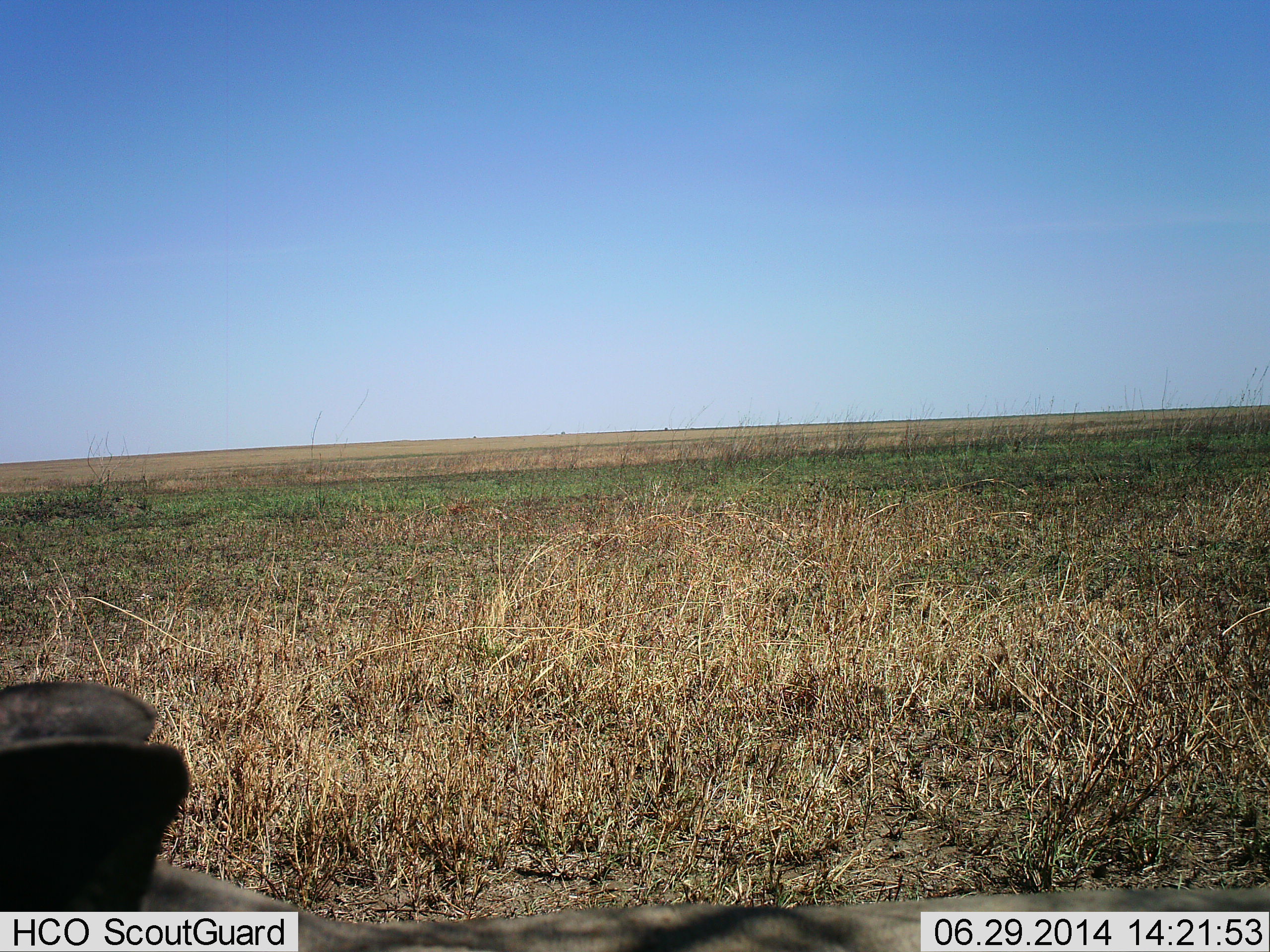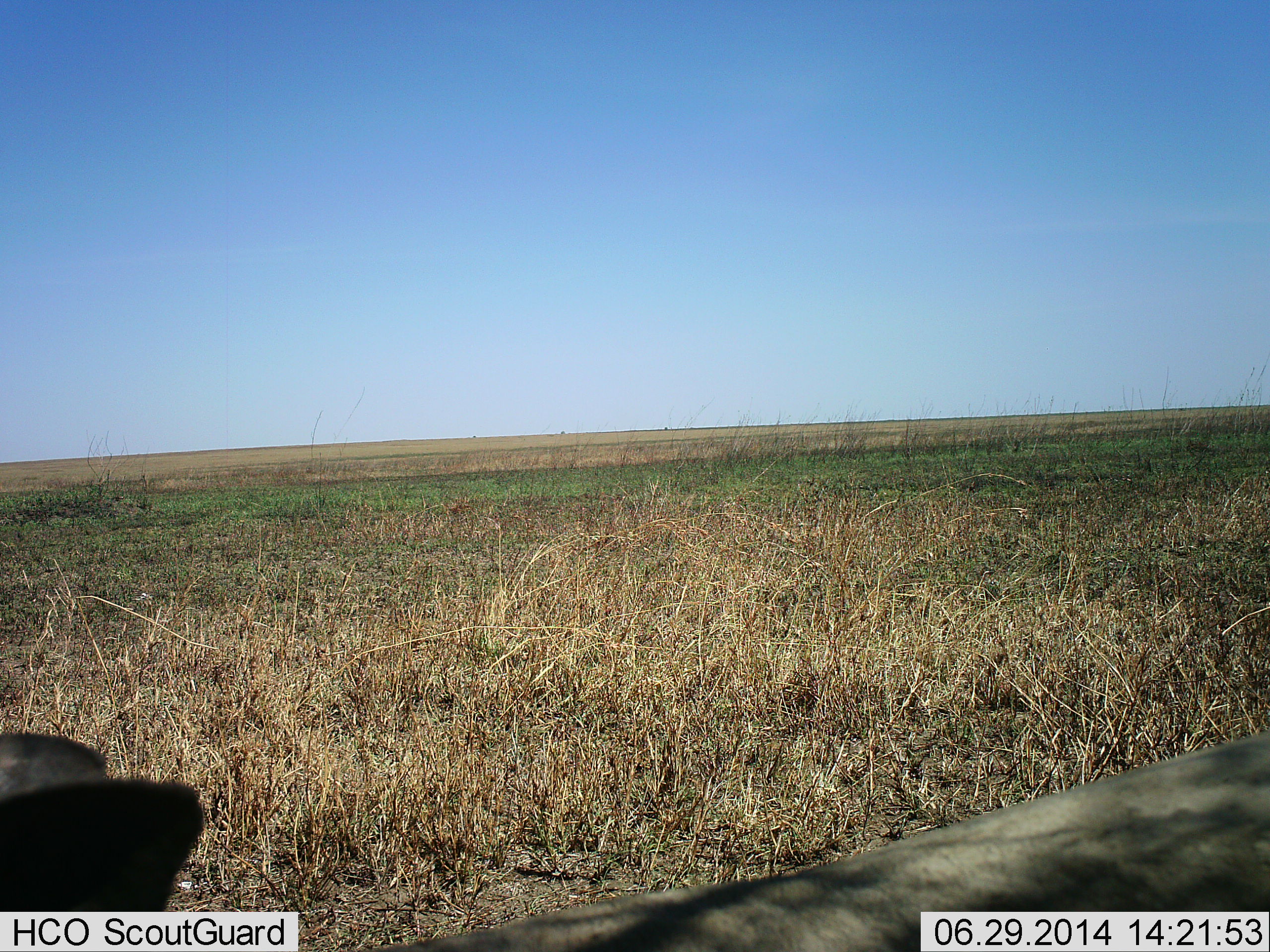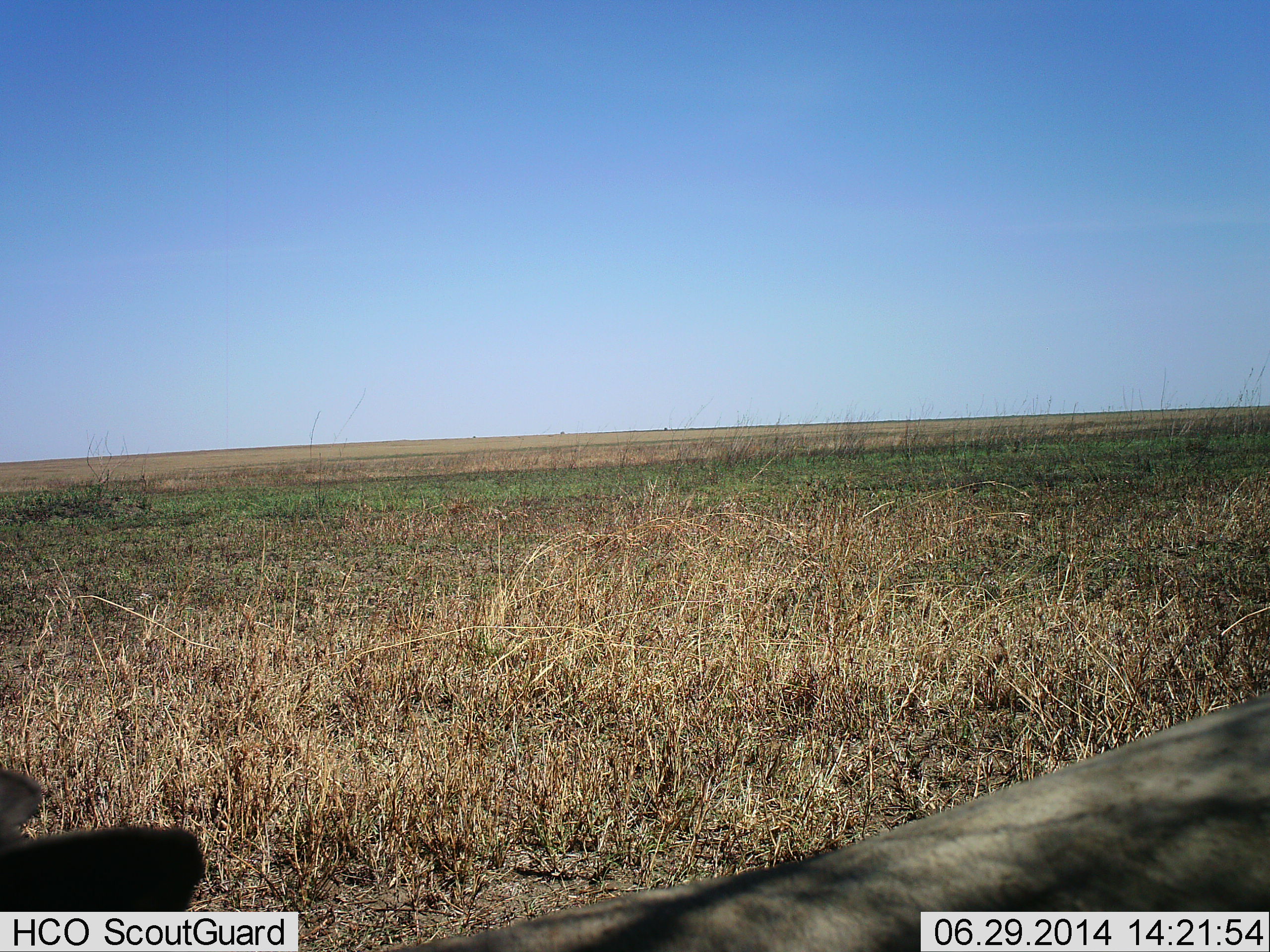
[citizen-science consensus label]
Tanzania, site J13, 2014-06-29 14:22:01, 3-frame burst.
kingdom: Animalia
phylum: Chordata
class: Mammalia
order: Artiodactyla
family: Suidae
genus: Phacochoerus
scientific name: Phacochoerus africanus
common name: warthog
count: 1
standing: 100%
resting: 0%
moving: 0%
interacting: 0%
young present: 0%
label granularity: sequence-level